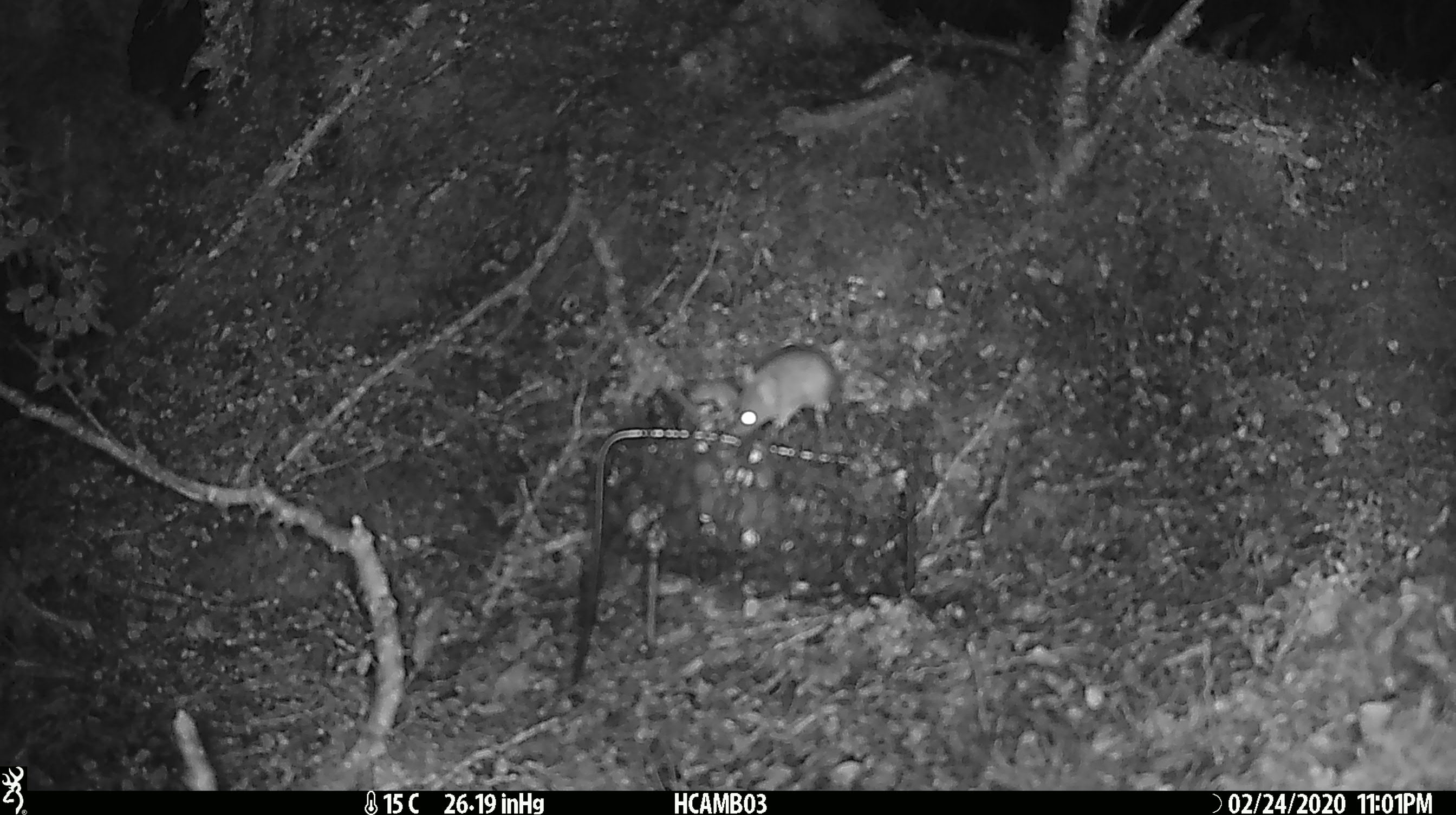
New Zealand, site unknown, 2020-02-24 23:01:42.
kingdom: Animalia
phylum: Chordata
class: Mammalia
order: Rodentia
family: Muridae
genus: Mus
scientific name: Mus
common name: mouse